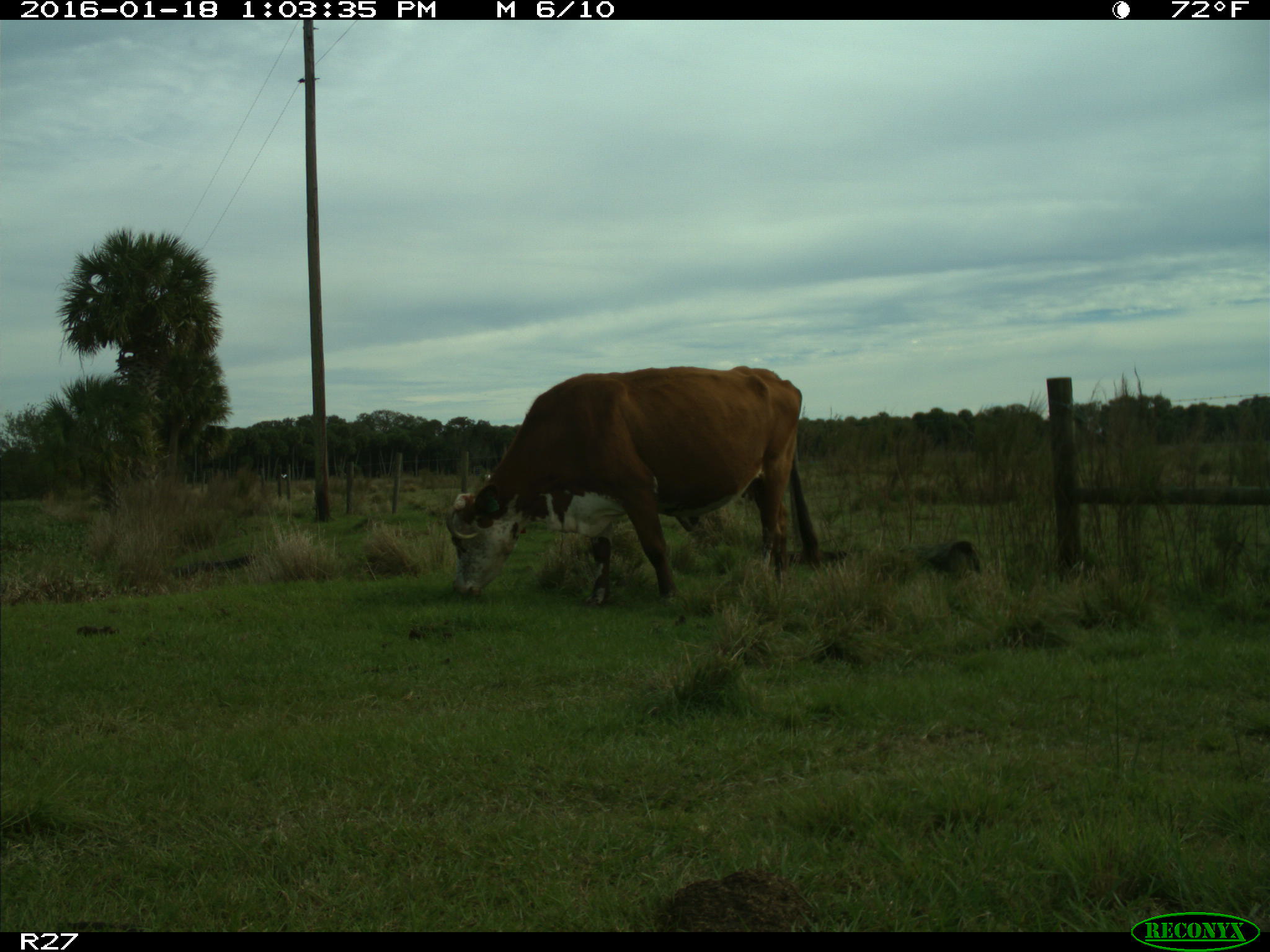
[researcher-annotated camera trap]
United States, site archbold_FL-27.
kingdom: Animalia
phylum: Chordata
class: Mammalia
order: Artiodactyla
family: Bovidae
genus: Bos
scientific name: Bos taurus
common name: domestic cow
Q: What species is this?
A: Bos taurus (domestic cow).